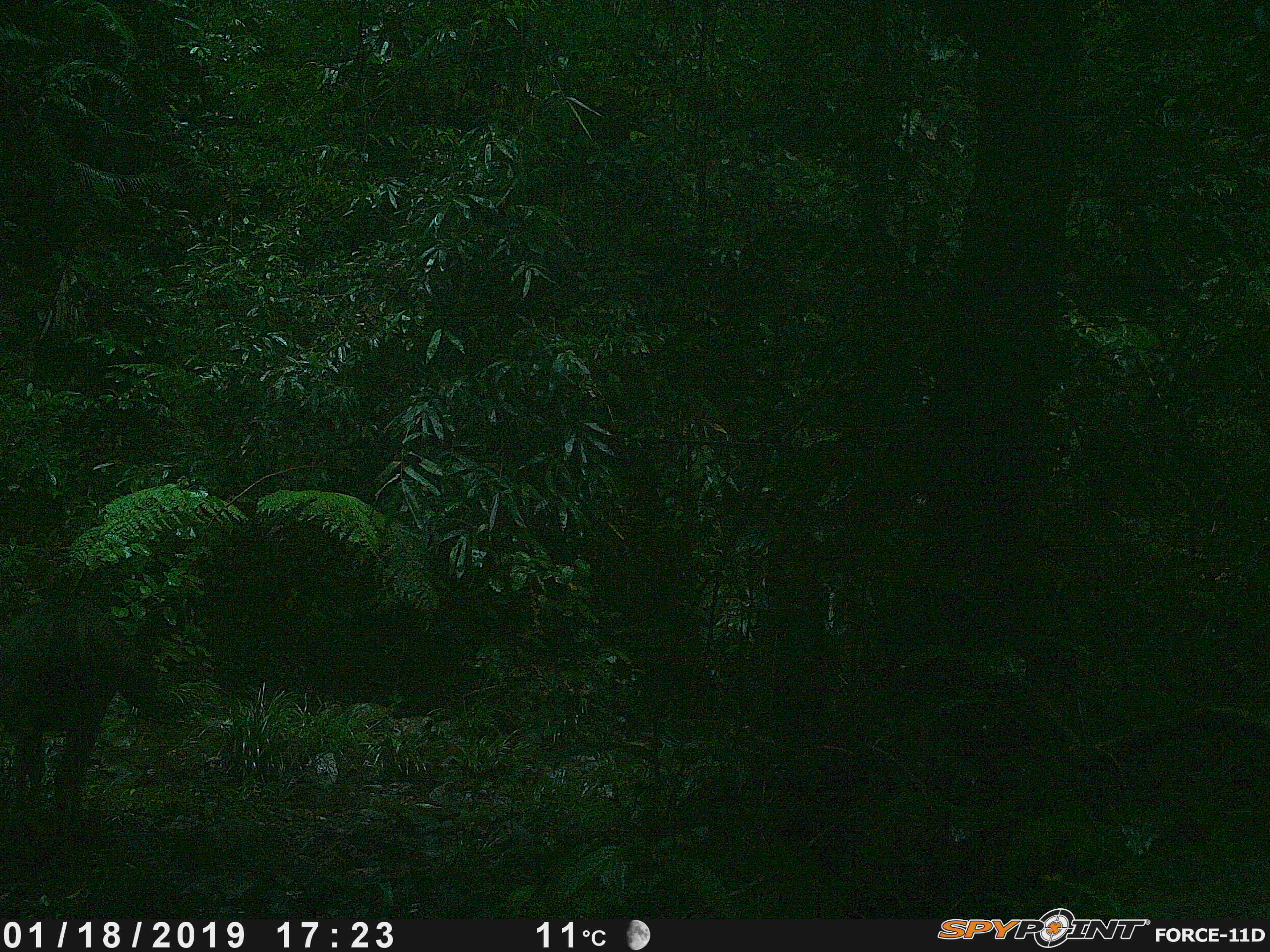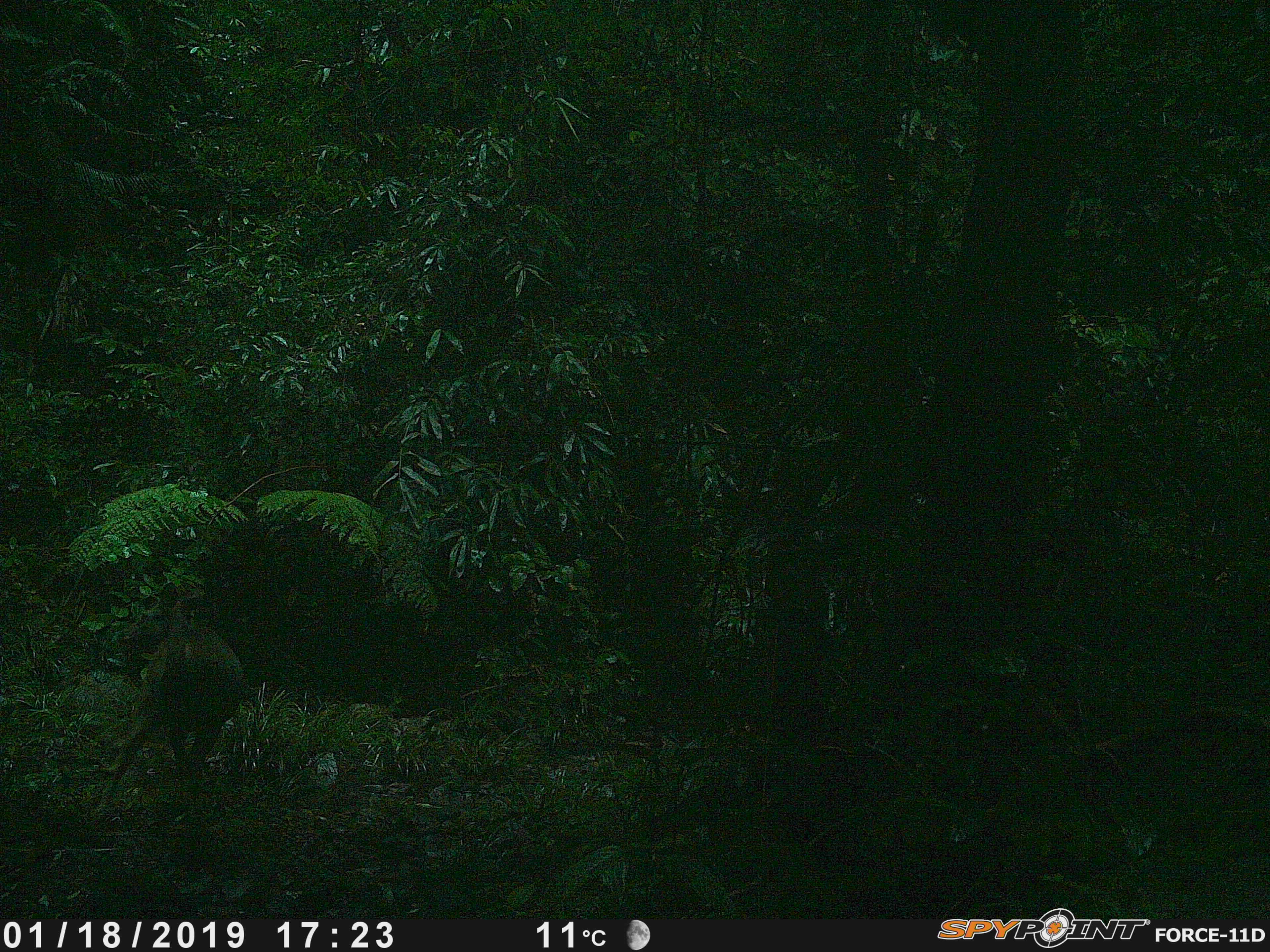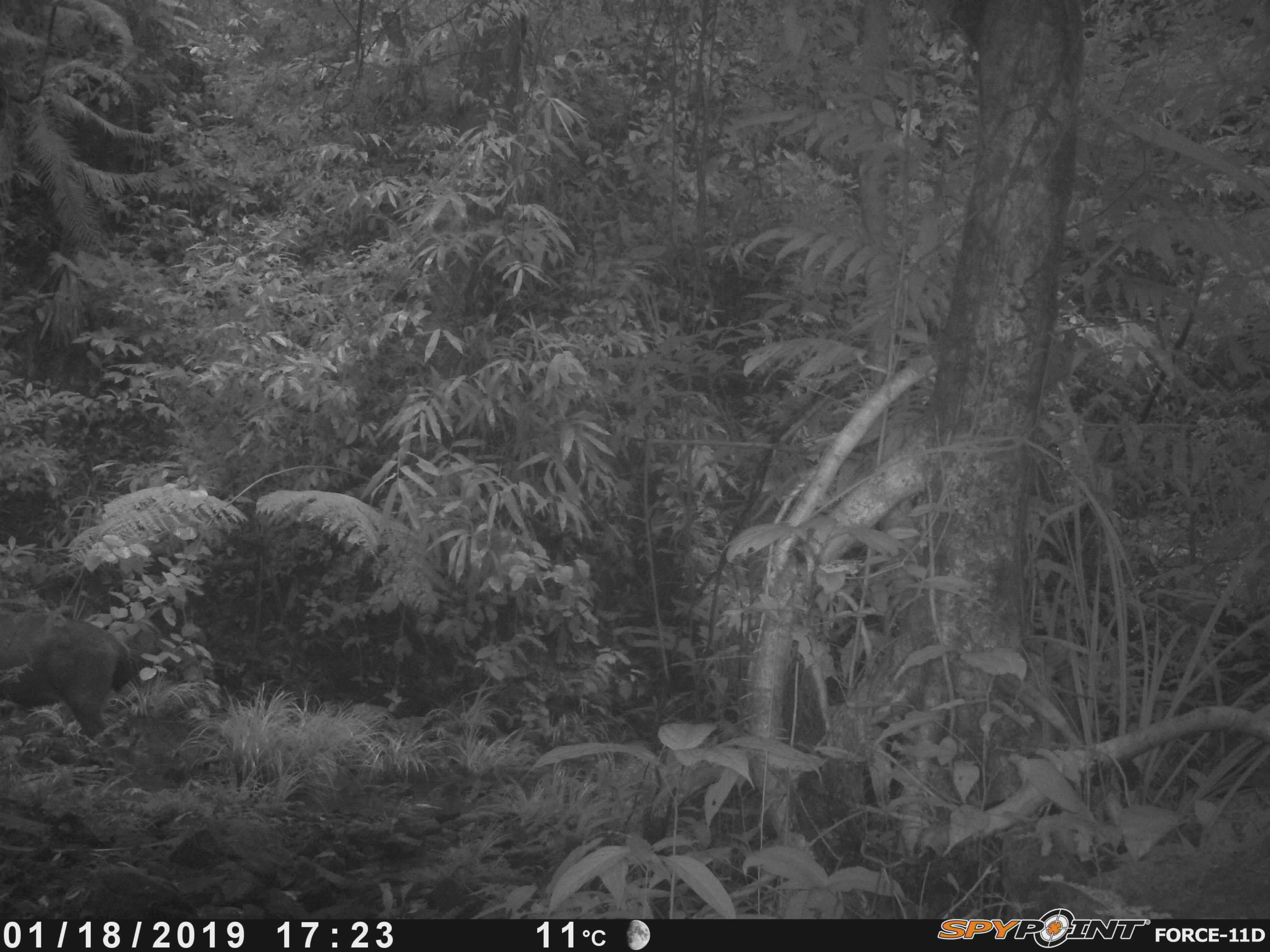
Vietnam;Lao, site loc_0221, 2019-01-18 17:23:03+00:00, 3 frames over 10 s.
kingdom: Animalia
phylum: Chordata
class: Mammalia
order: Artiodactyla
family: Cervidae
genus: Rusa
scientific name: Rusa unicolor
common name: sambar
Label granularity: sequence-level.